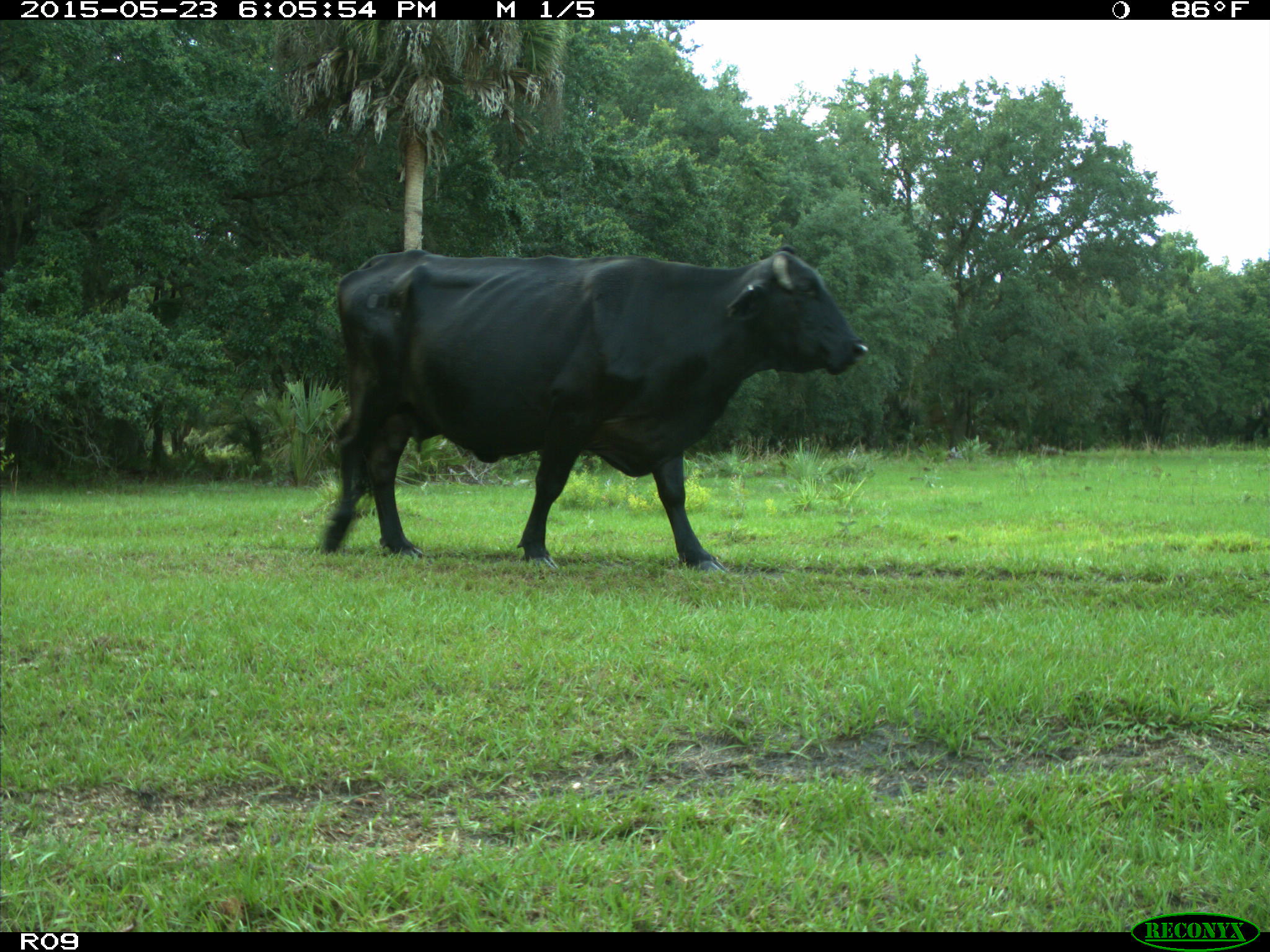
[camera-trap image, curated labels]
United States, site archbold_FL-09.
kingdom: Animalia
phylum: Chordata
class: Mammalia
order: Artiodactyla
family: Bovidae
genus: Bos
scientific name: Bos taurus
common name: domestic cow